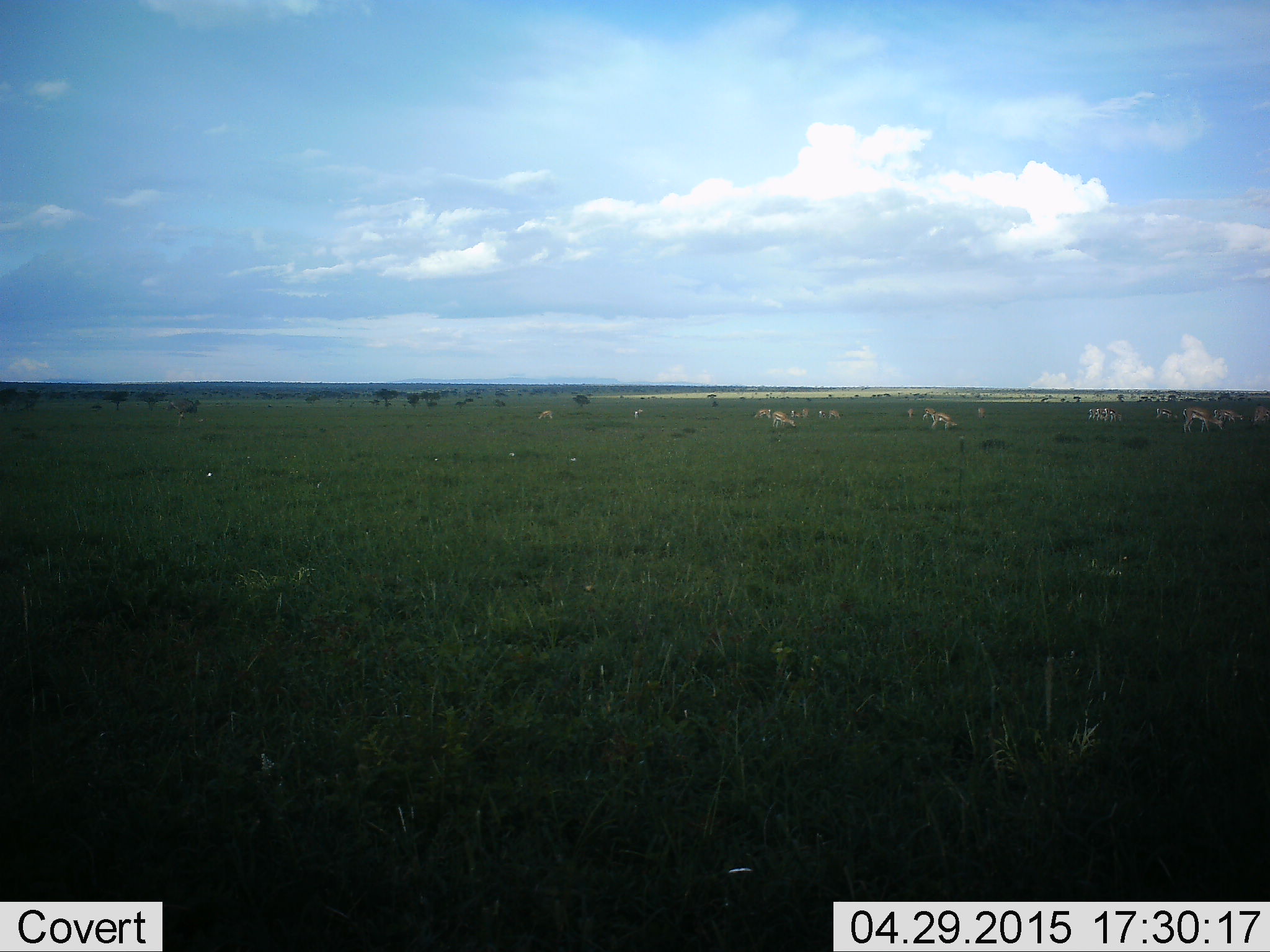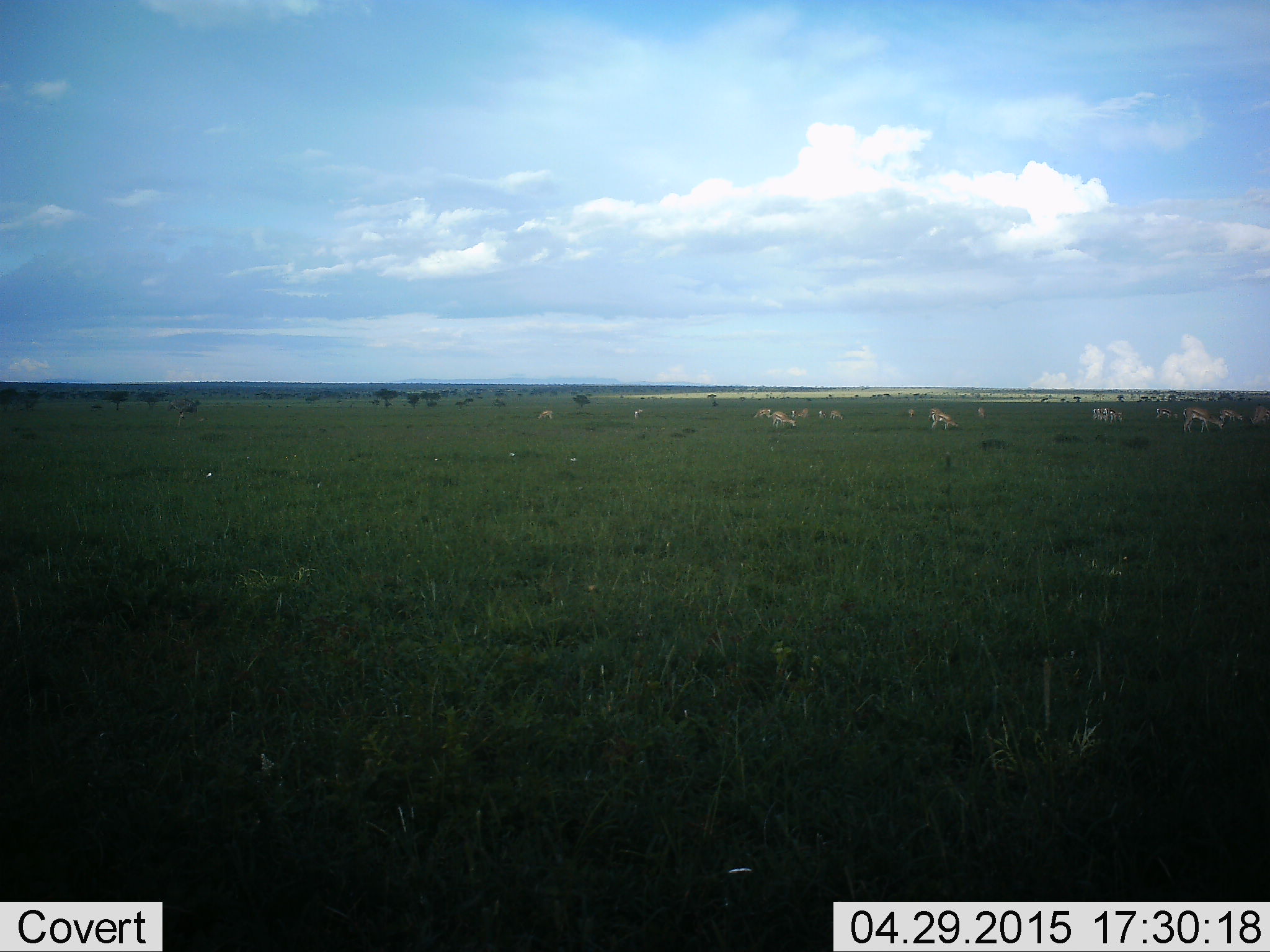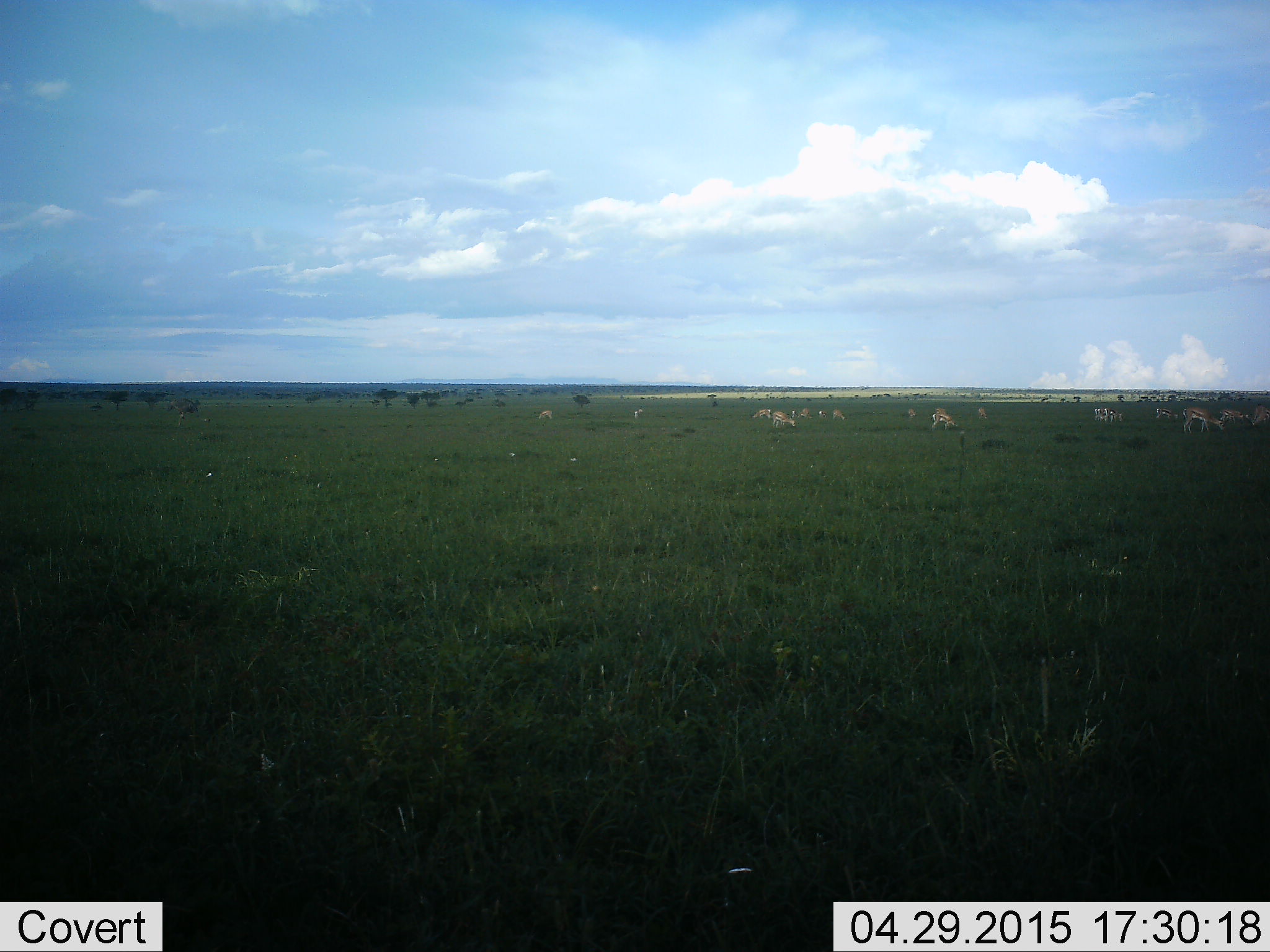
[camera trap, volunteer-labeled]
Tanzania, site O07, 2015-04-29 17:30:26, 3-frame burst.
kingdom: Animalia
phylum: Chordata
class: Mammalia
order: Artiodactyla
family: Bovidae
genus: Eudorcas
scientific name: Eudorcas thomsonii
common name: thomson's gazelle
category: gazellethomsons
Gazellethomsons (thomson's gazelle) (Eudorcas thomsonii), count 11-50. Behavior (volunteer vote fractions): standing 45%, resting 9%, moving 36%, interacting 9%. Young present (vote fraction): 0%. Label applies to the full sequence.